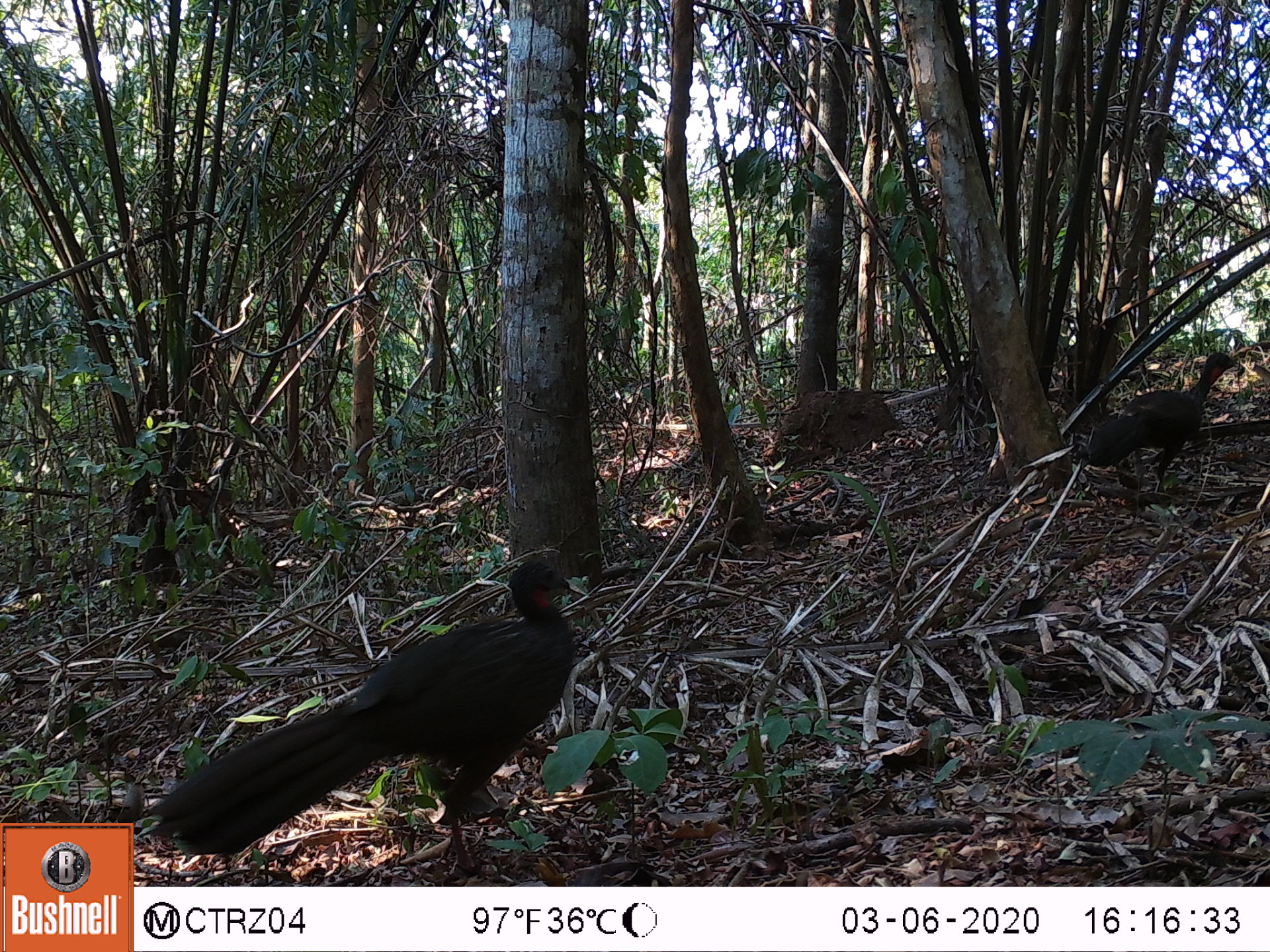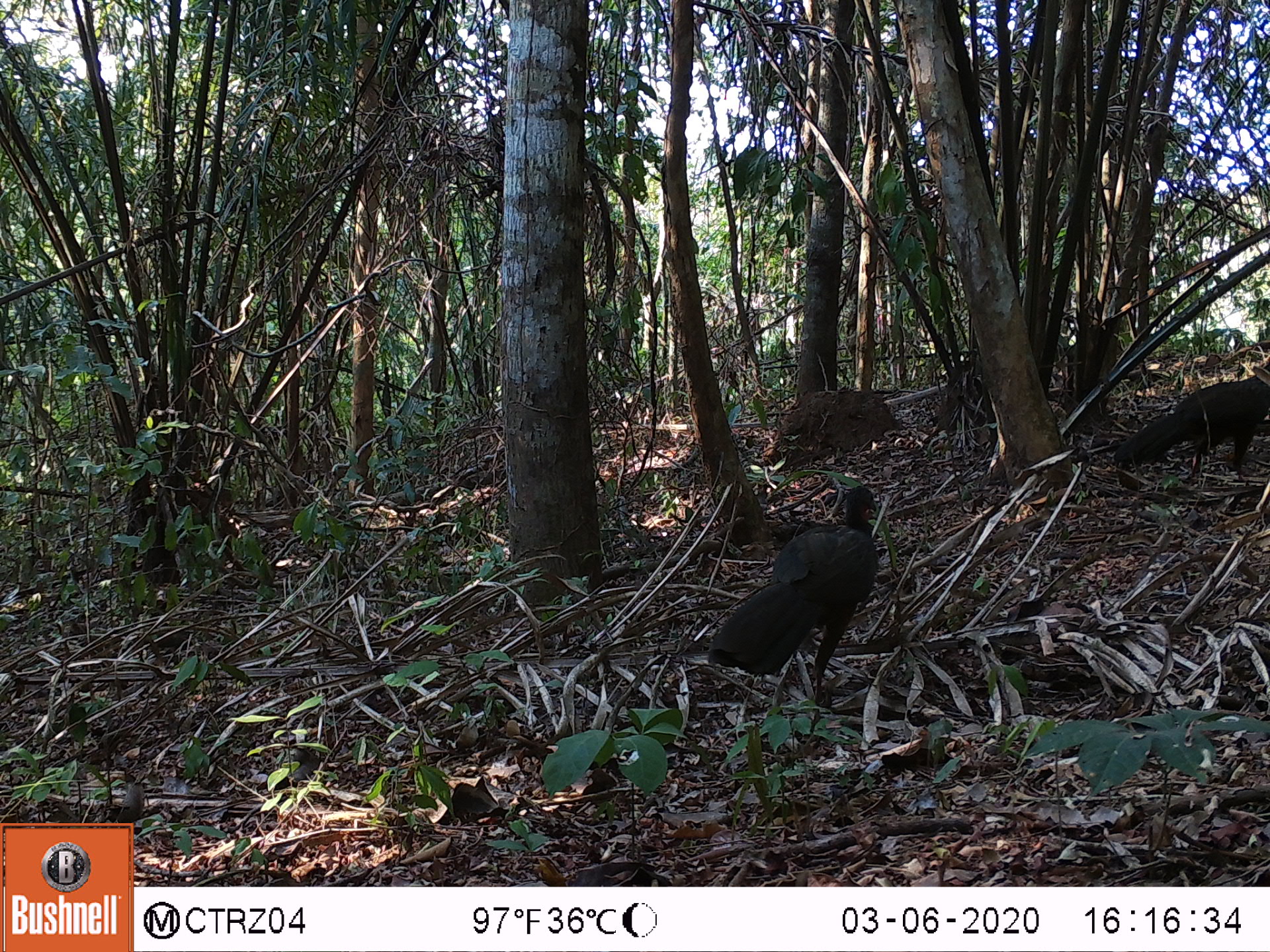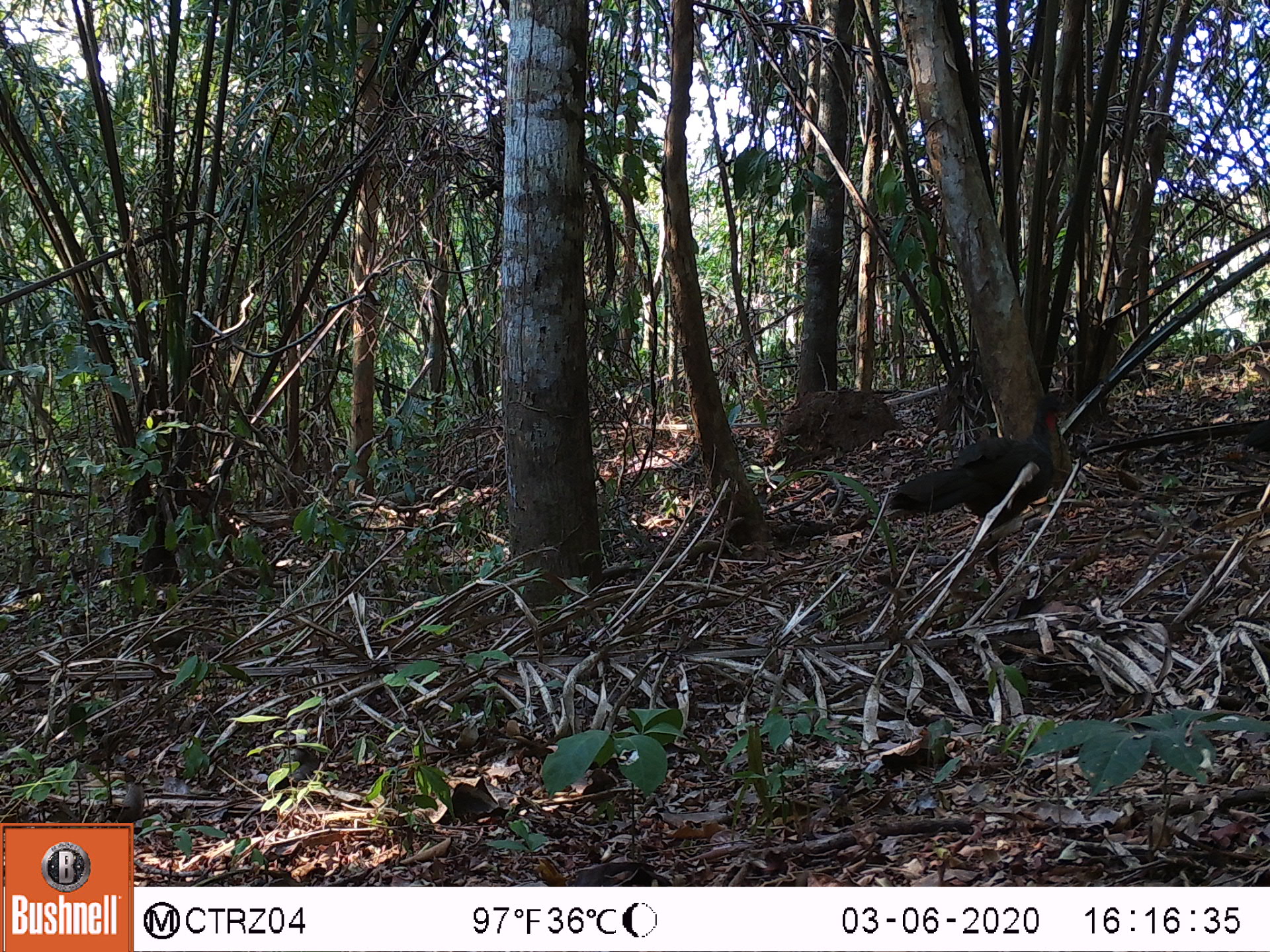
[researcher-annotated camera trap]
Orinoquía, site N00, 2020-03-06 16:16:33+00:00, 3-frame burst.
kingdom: Animalia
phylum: Chordata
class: Aves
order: Galliformes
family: Cracidae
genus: Penelope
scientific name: Penelope jacquacu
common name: spix's guan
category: spixs guan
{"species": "spixs guan (spix's guan) (Penelope jacquacu)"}